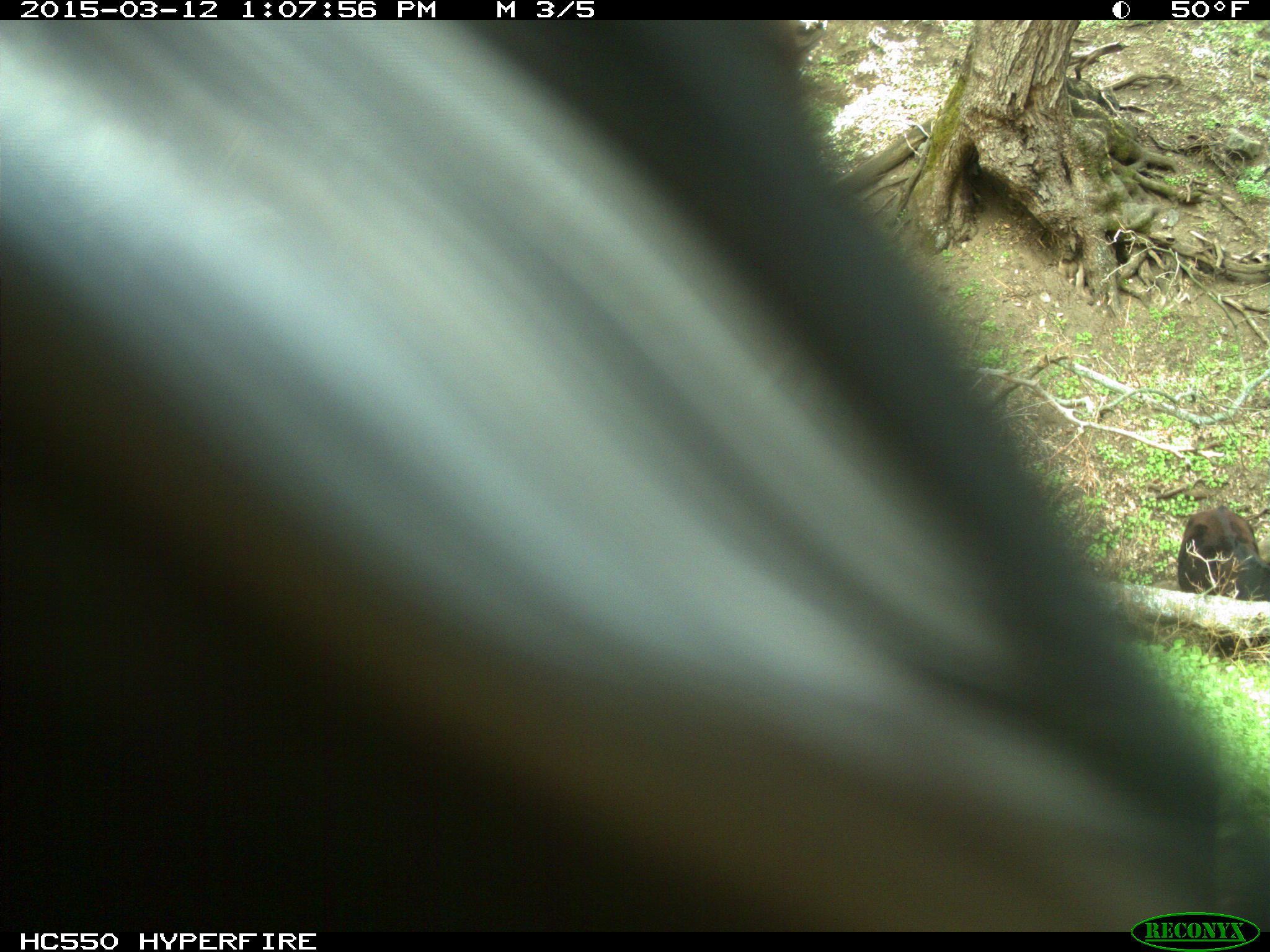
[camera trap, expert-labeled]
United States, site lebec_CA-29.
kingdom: Animalia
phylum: Chordata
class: Mammalia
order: Artiodactyla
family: Bovidae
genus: Bos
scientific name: Bos taurus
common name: domestic cow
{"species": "Bos taurus (domestic cow)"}